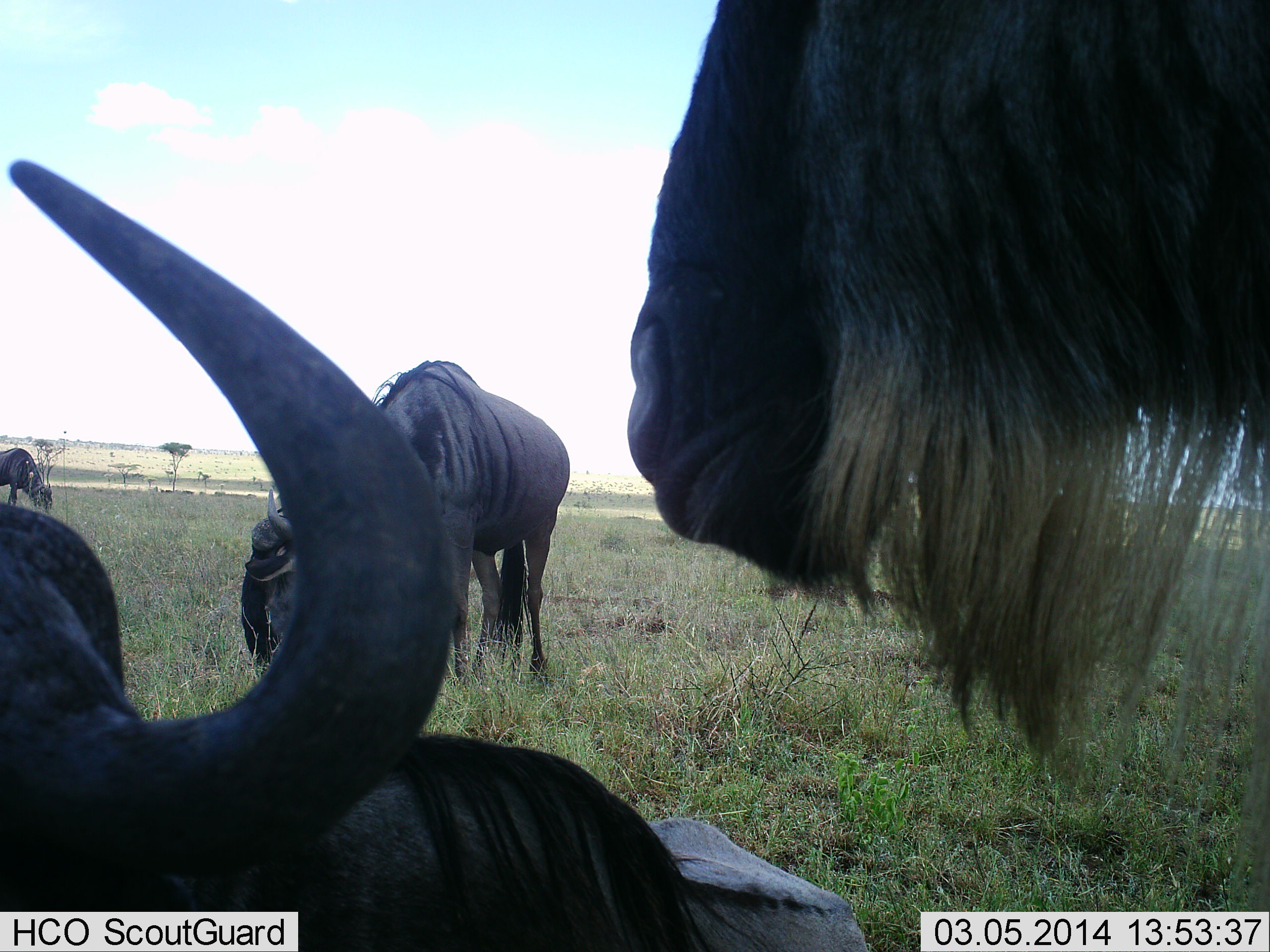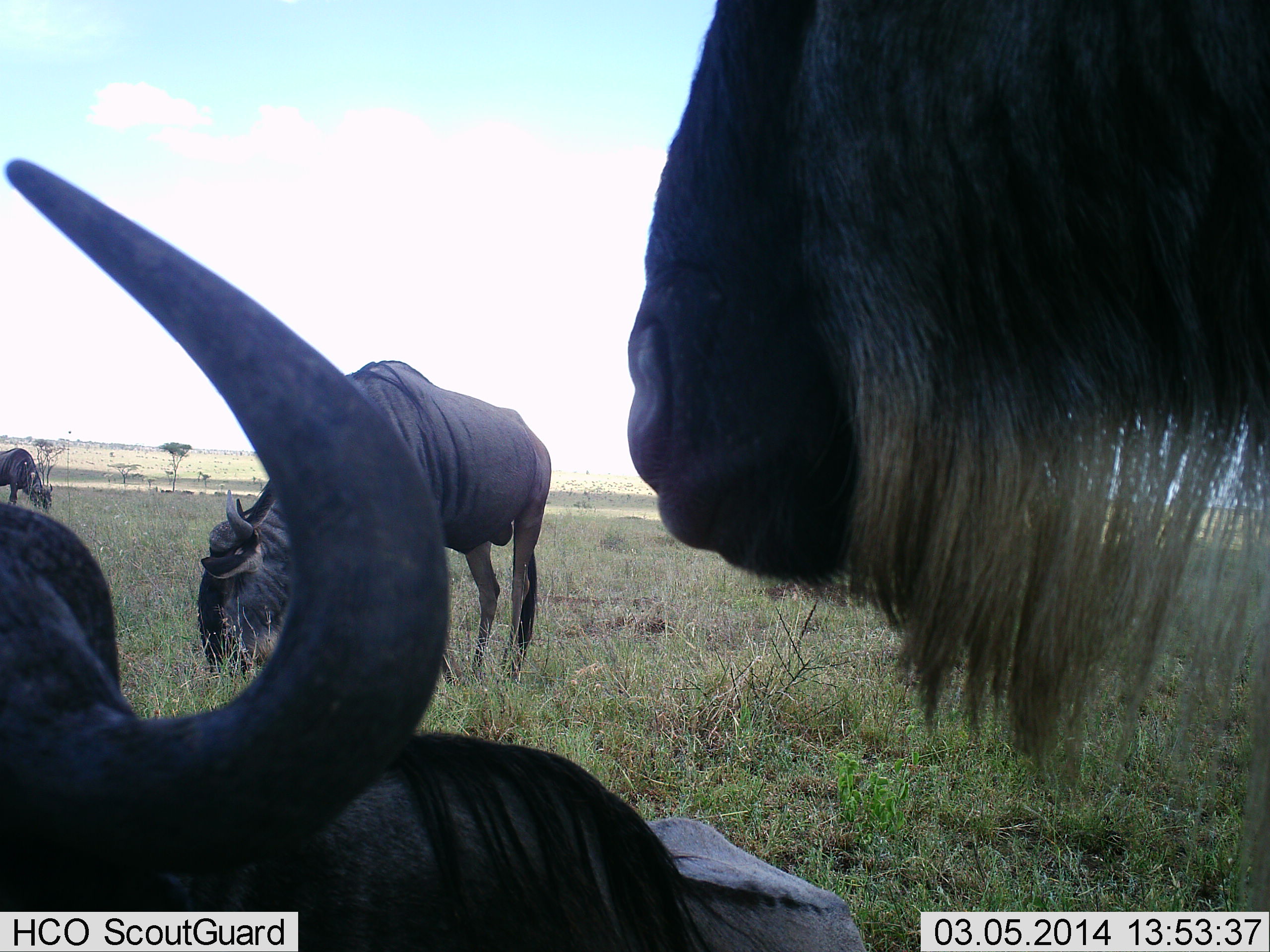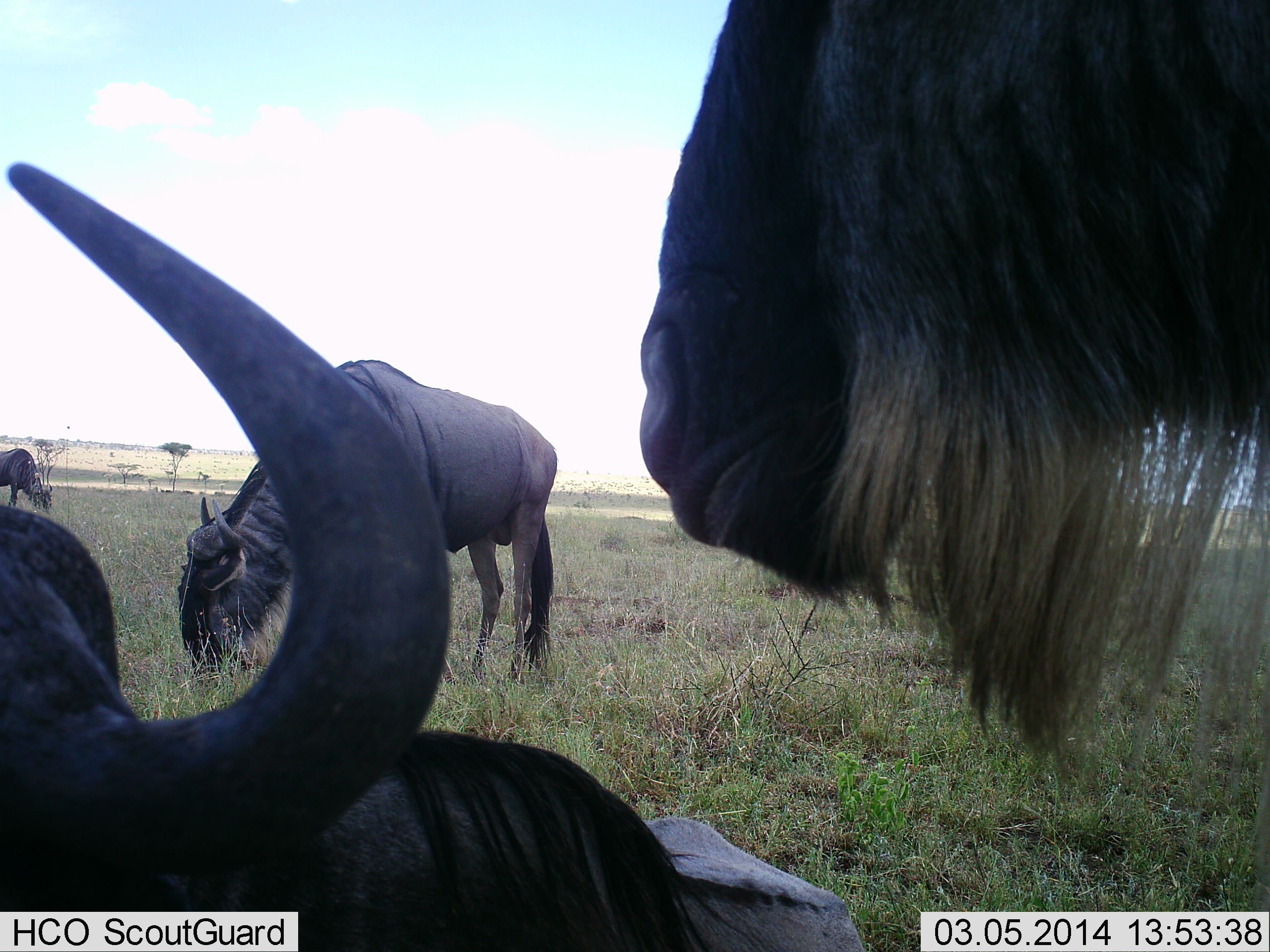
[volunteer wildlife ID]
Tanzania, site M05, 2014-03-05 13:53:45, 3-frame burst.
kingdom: Animalia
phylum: Chordata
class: Mammalia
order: Artiodactyla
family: Bovidae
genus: Connochaetes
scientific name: Connochaetes taurinus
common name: blue wildebeest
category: wildebeest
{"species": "wildebeest (blue wildebeest) (Connochaetes taurinus)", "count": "4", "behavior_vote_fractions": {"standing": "50%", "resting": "70%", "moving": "10%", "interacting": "10%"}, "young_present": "0%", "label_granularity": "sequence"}